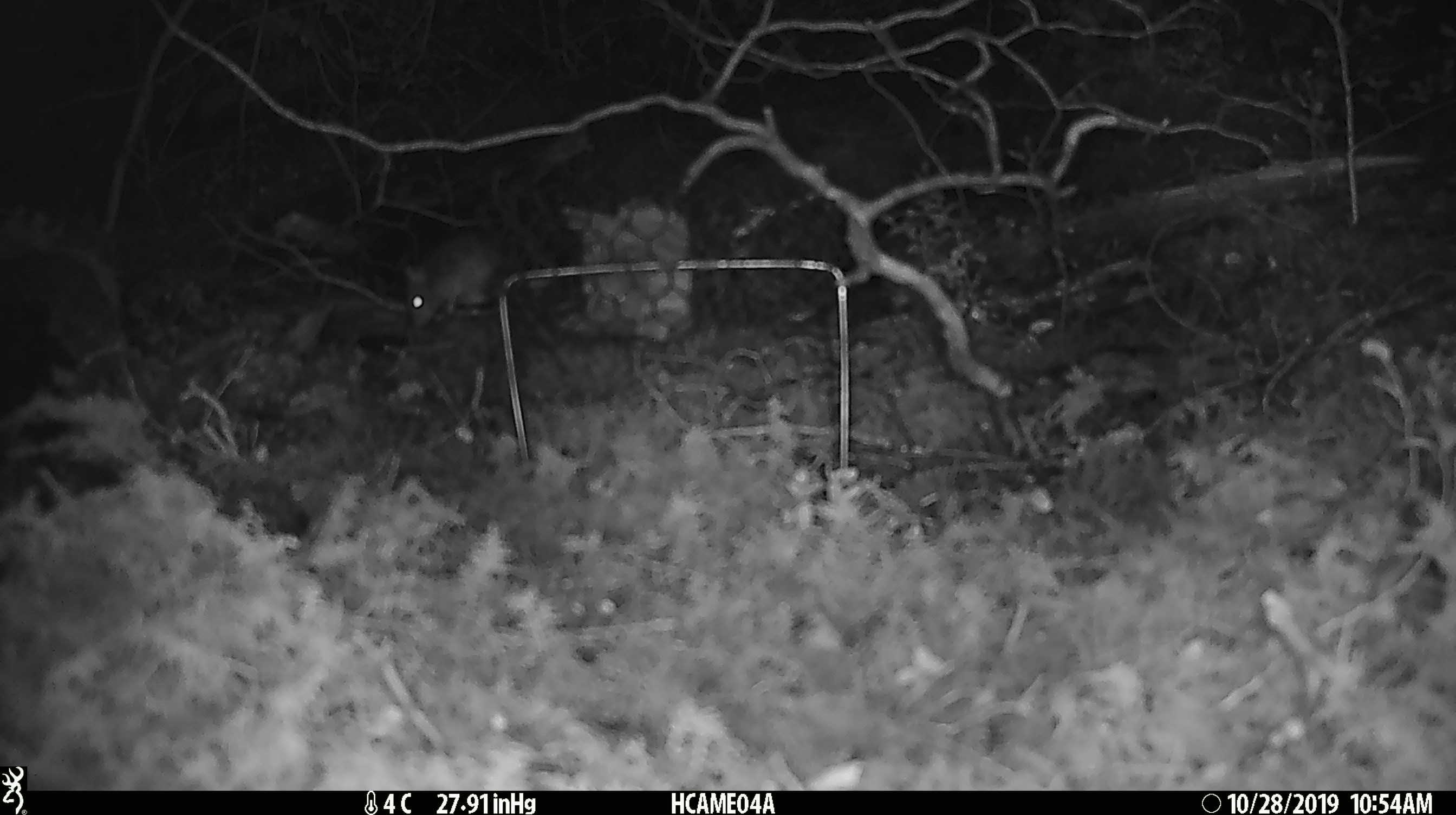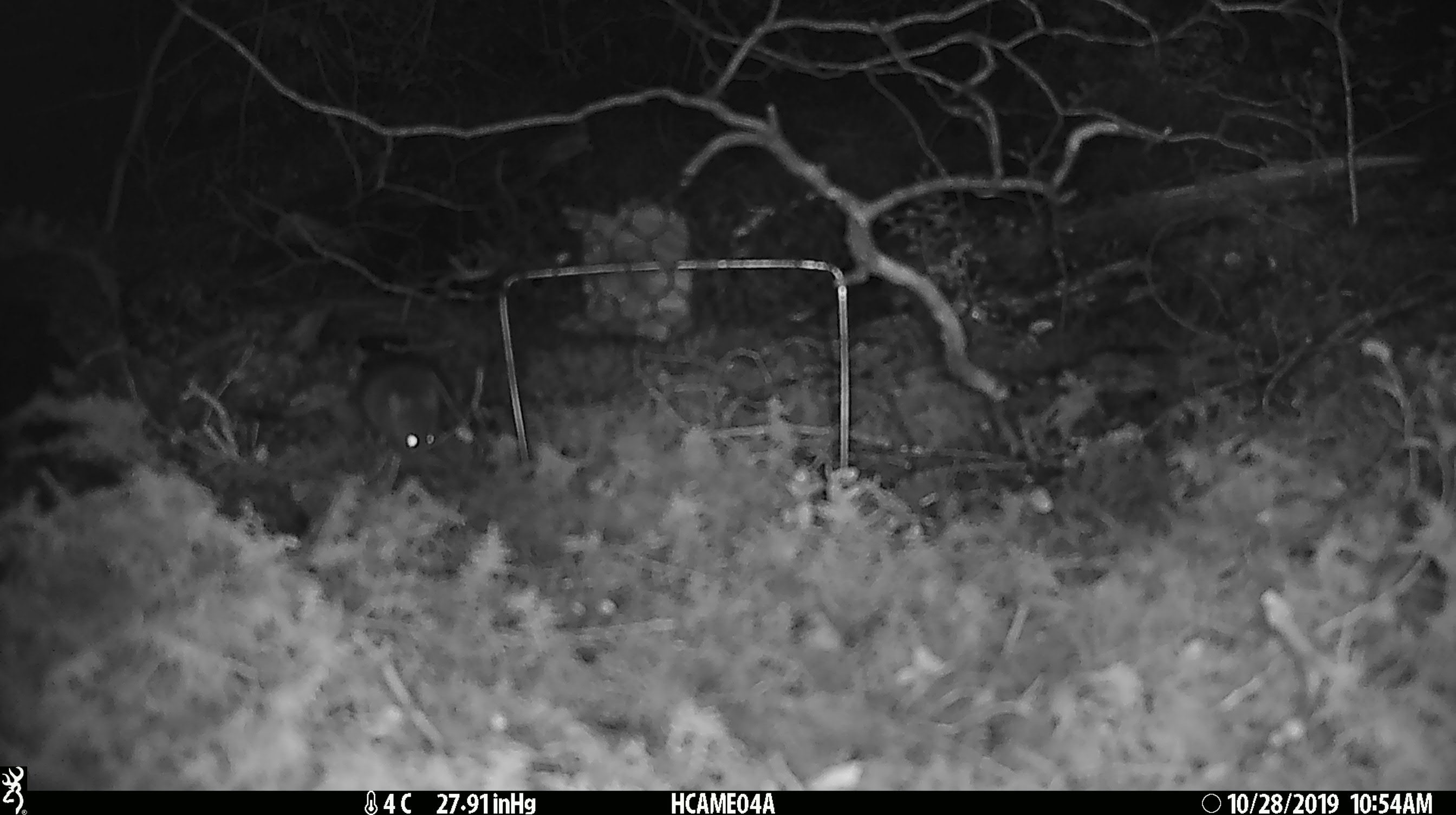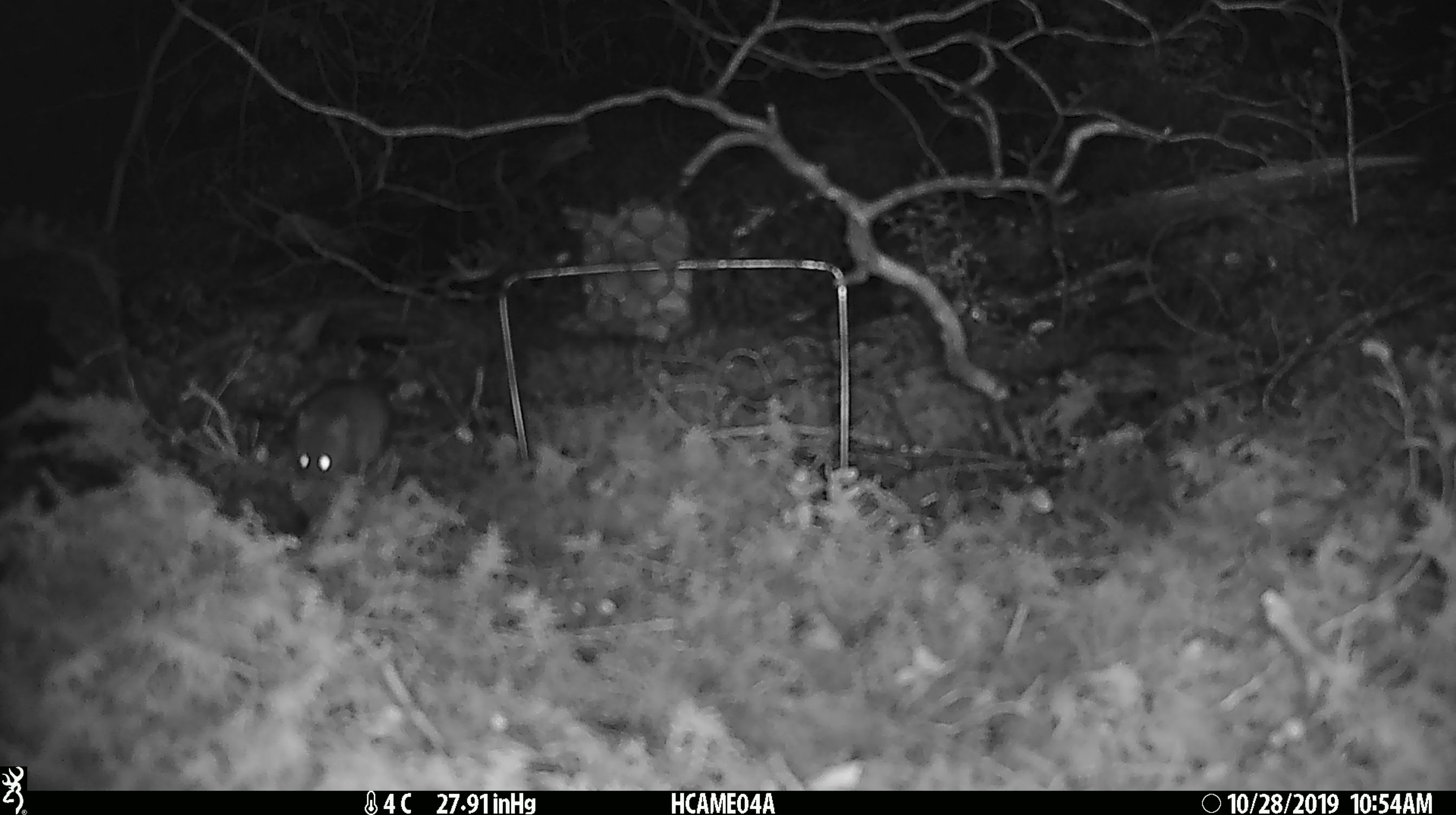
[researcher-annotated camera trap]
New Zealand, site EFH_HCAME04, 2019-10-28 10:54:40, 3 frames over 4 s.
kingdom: Animalia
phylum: Chordata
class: Mammalia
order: Rodentia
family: Muridae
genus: Mus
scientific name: Mus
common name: mouse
Mouse (Mus).